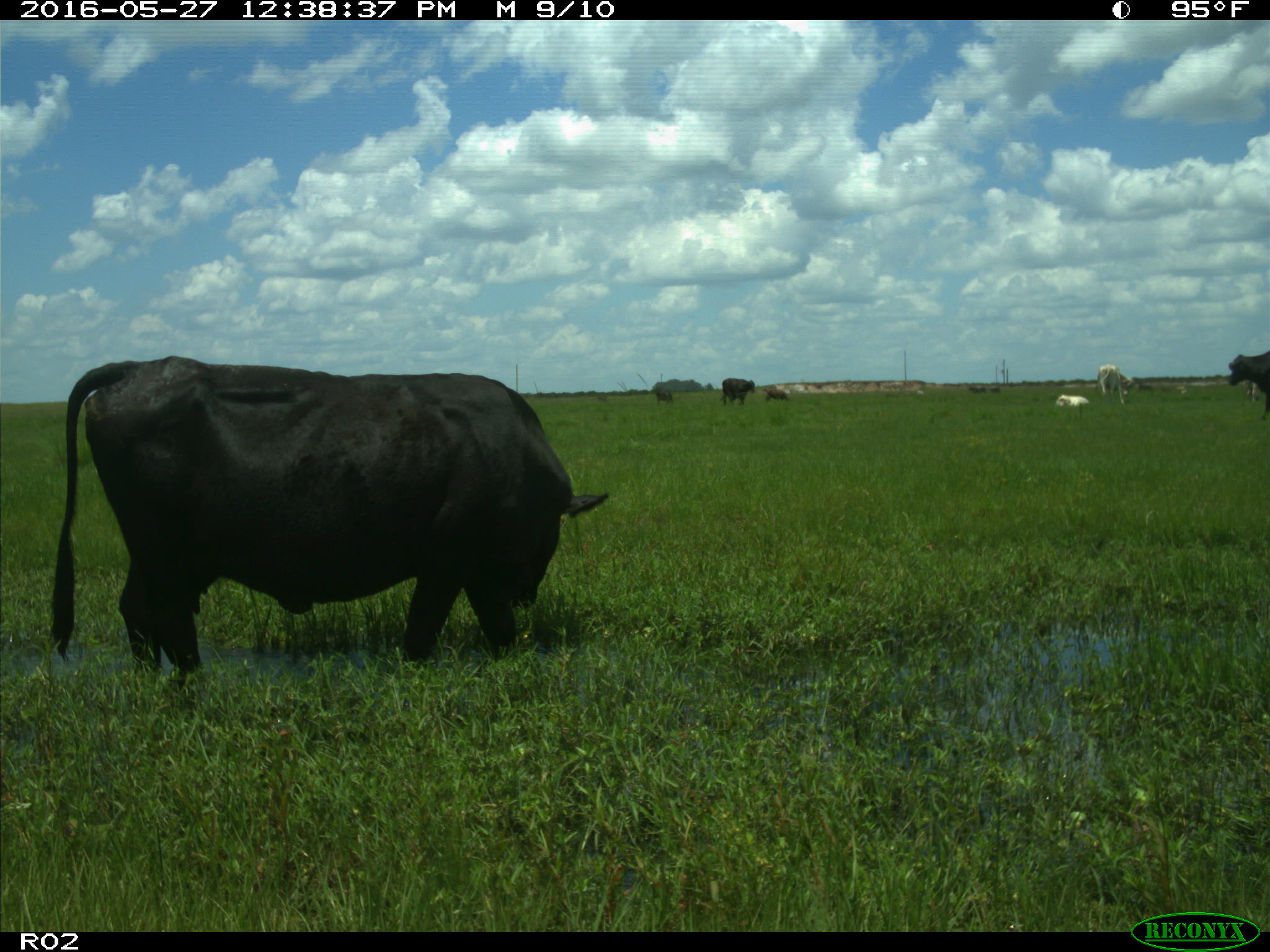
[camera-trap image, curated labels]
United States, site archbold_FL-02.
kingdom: Animalia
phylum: Chordata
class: Mammalia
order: Artiodactyla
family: Bovidae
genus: Bos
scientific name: Bos taurus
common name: domestic cow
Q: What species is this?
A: Bos taurus (domestic cow).